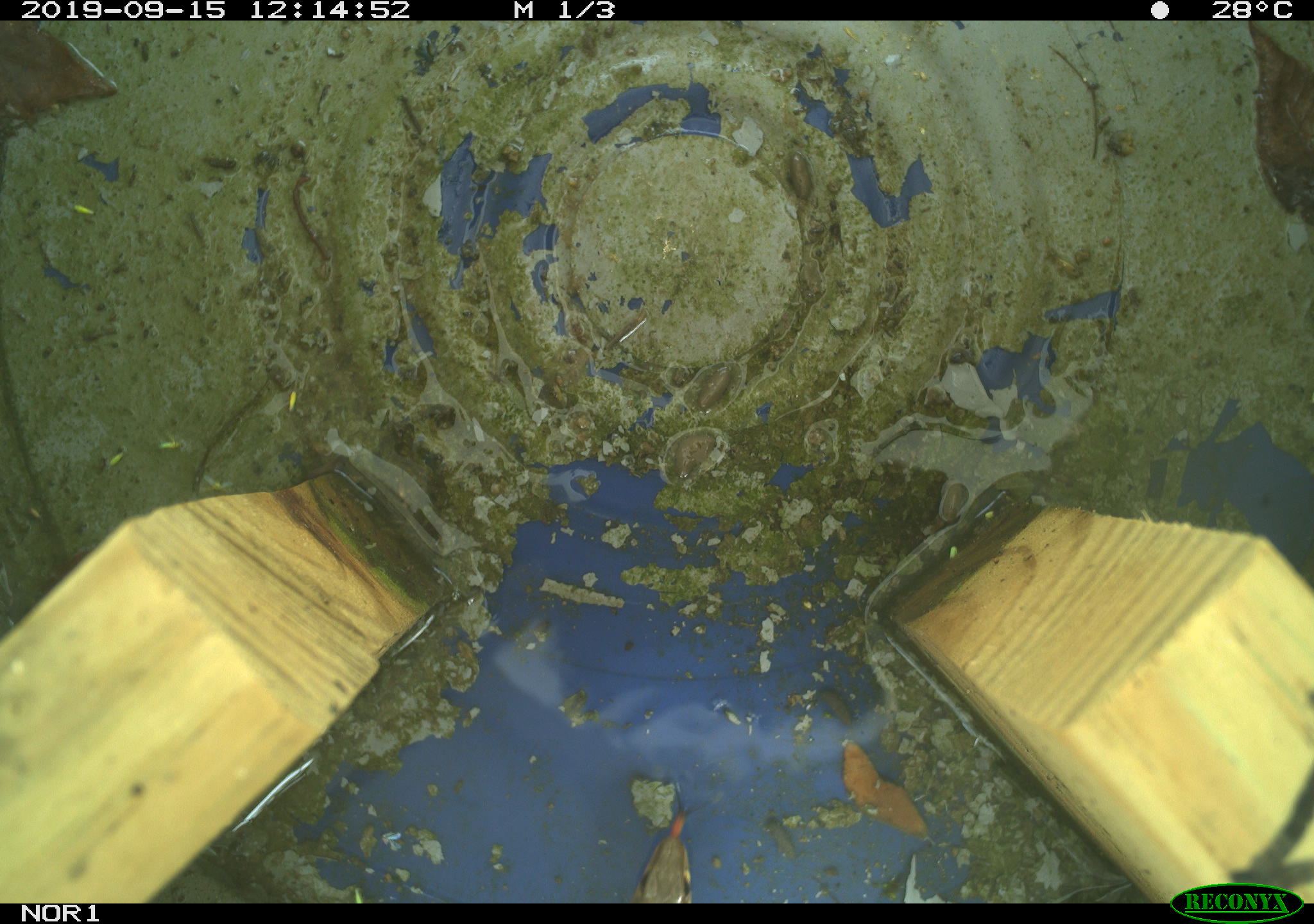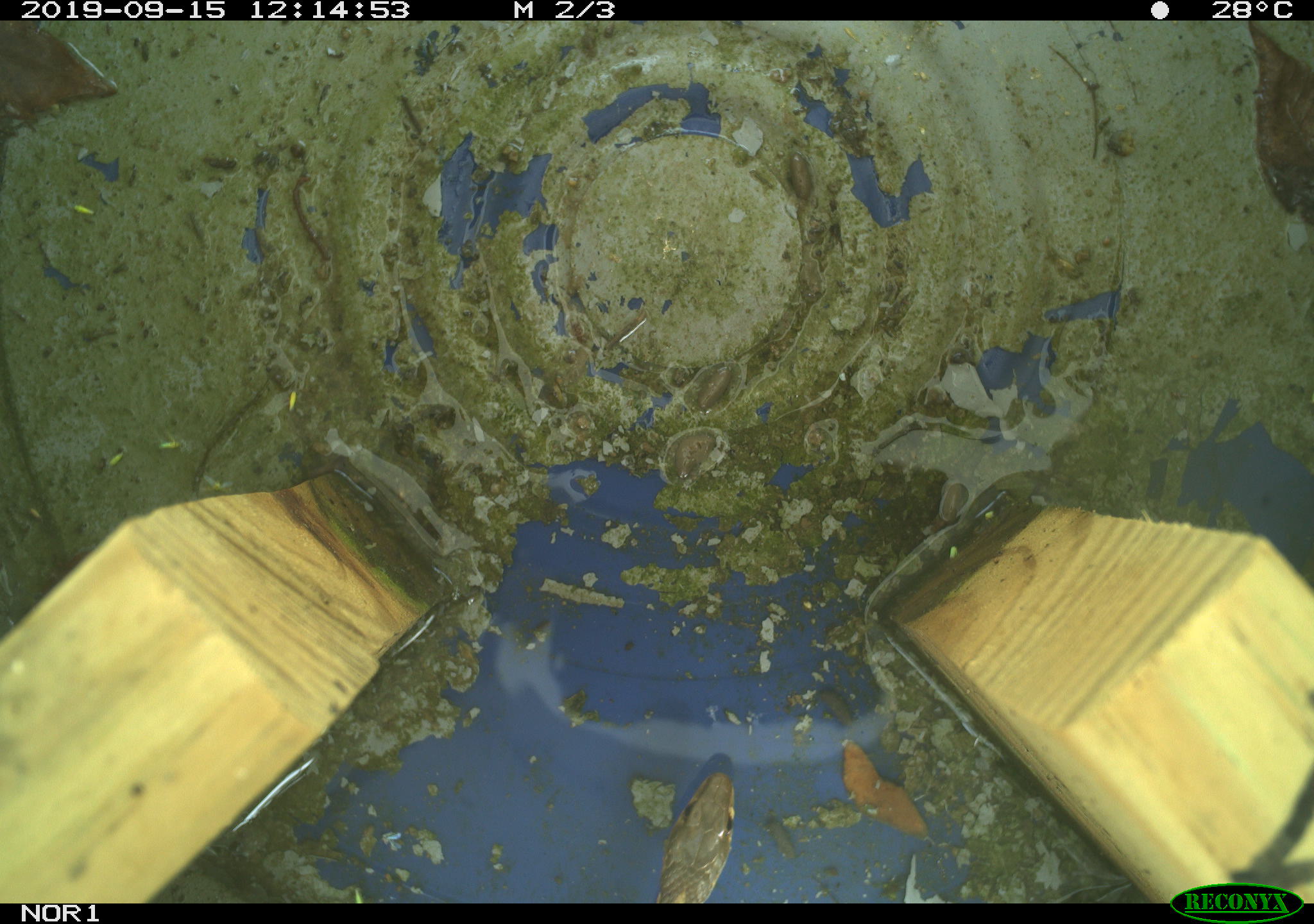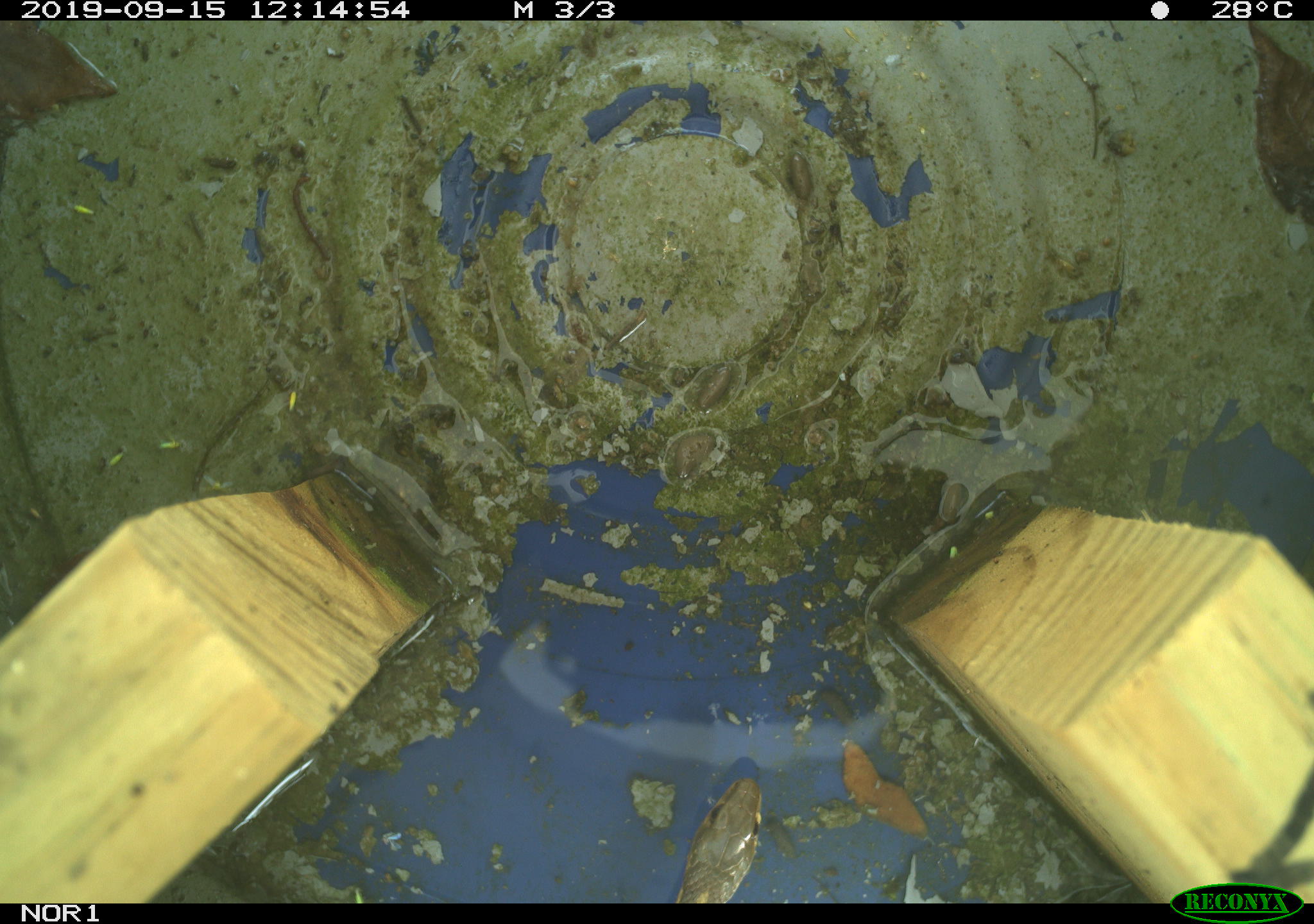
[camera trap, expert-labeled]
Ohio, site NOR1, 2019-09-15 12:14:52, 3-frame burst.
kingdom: Animalia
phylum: Chordata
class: Reptilia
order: Squamata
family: Colubridae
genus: Thamnophis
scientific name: Thamnophis sirtalis sirtalis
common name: eastern gartersnake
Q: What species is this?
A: Eastern gartersnake (Thamnophis sirtalis sirtalis).